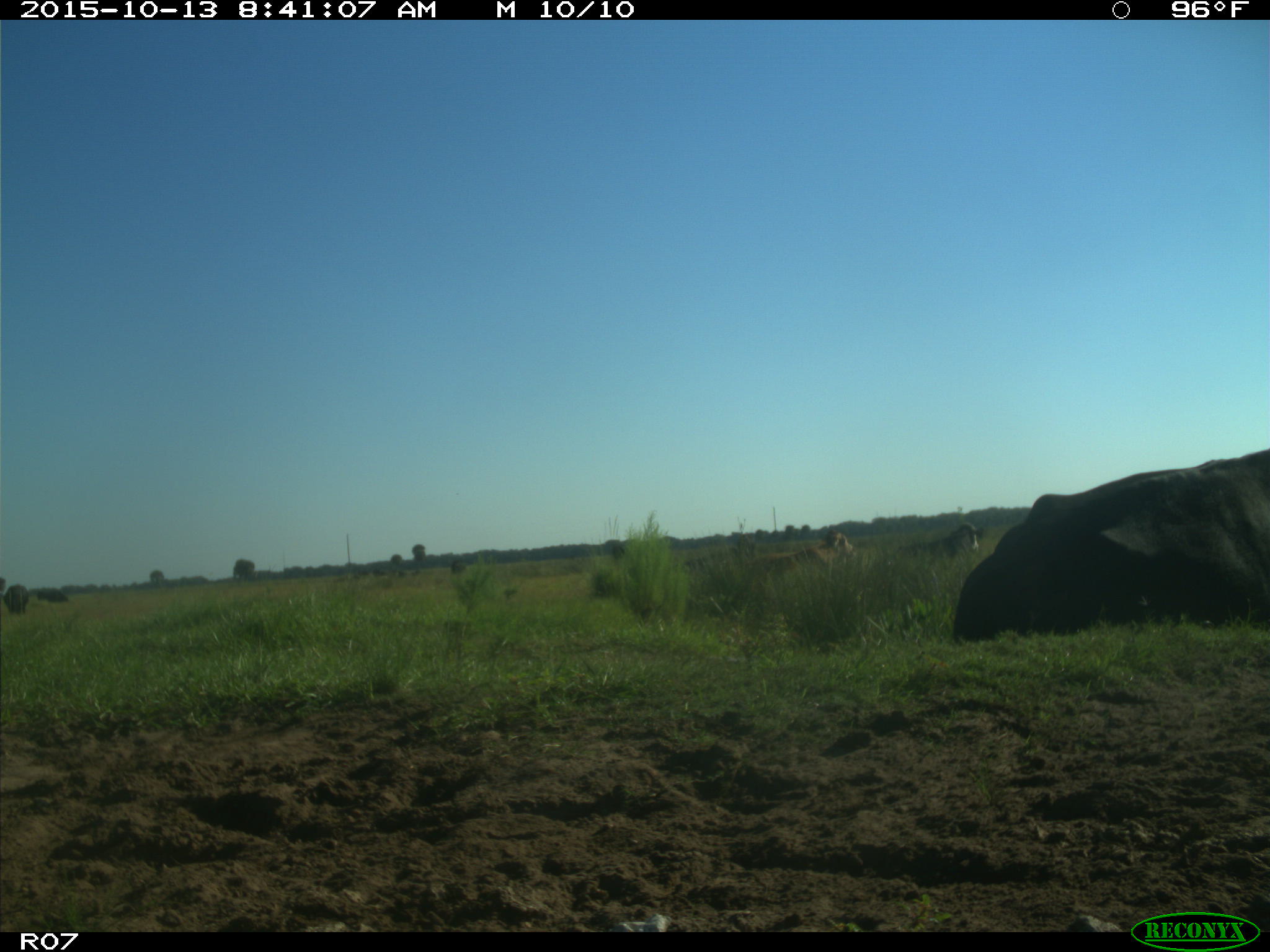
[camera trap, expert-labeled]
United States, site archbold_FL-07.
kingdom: Animalia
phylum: Chordata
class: Mammalia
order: Artiodactyla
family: Bovidae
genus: Bos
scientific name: Bos taurus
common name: domestic cow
Bos taurus (domestic cow).